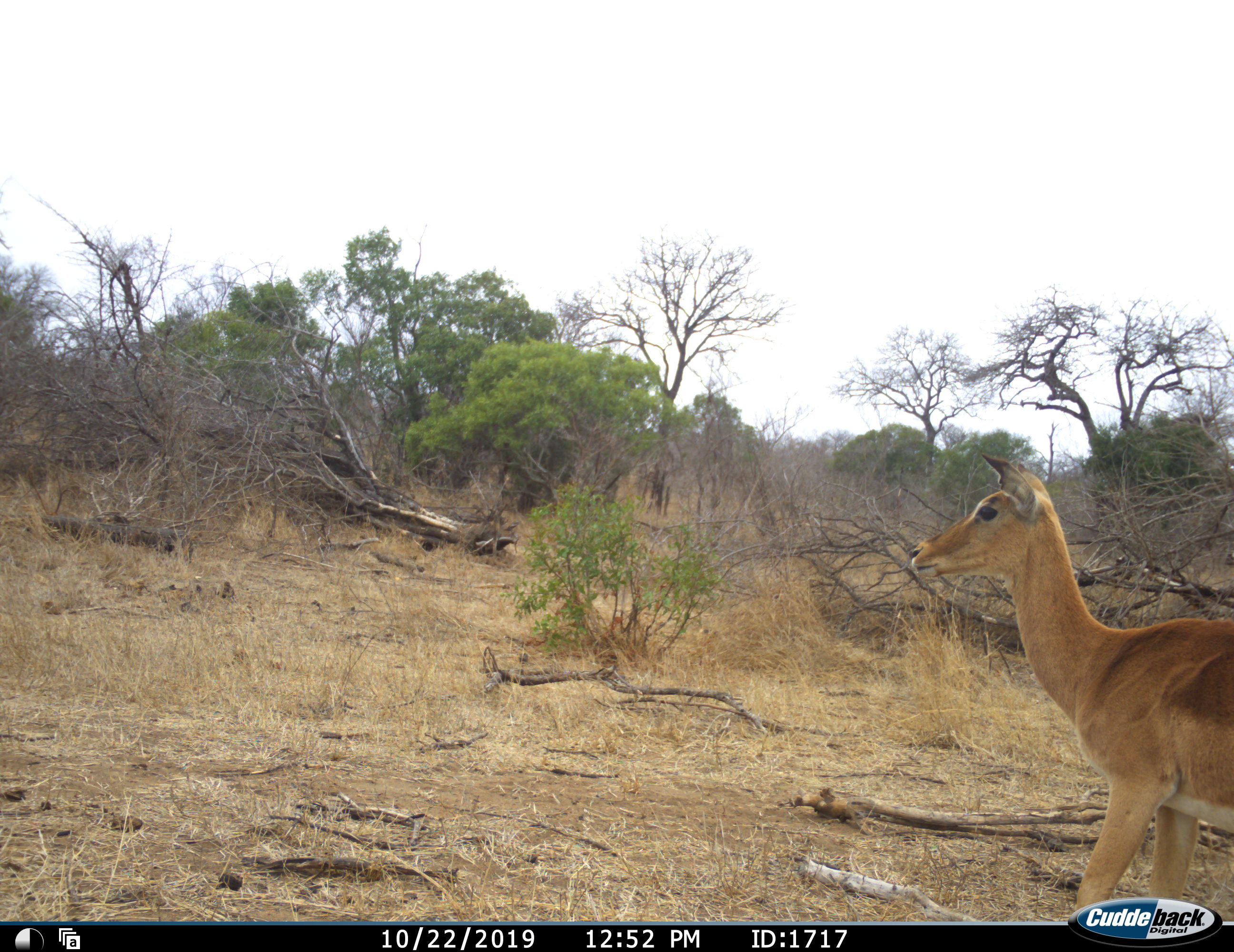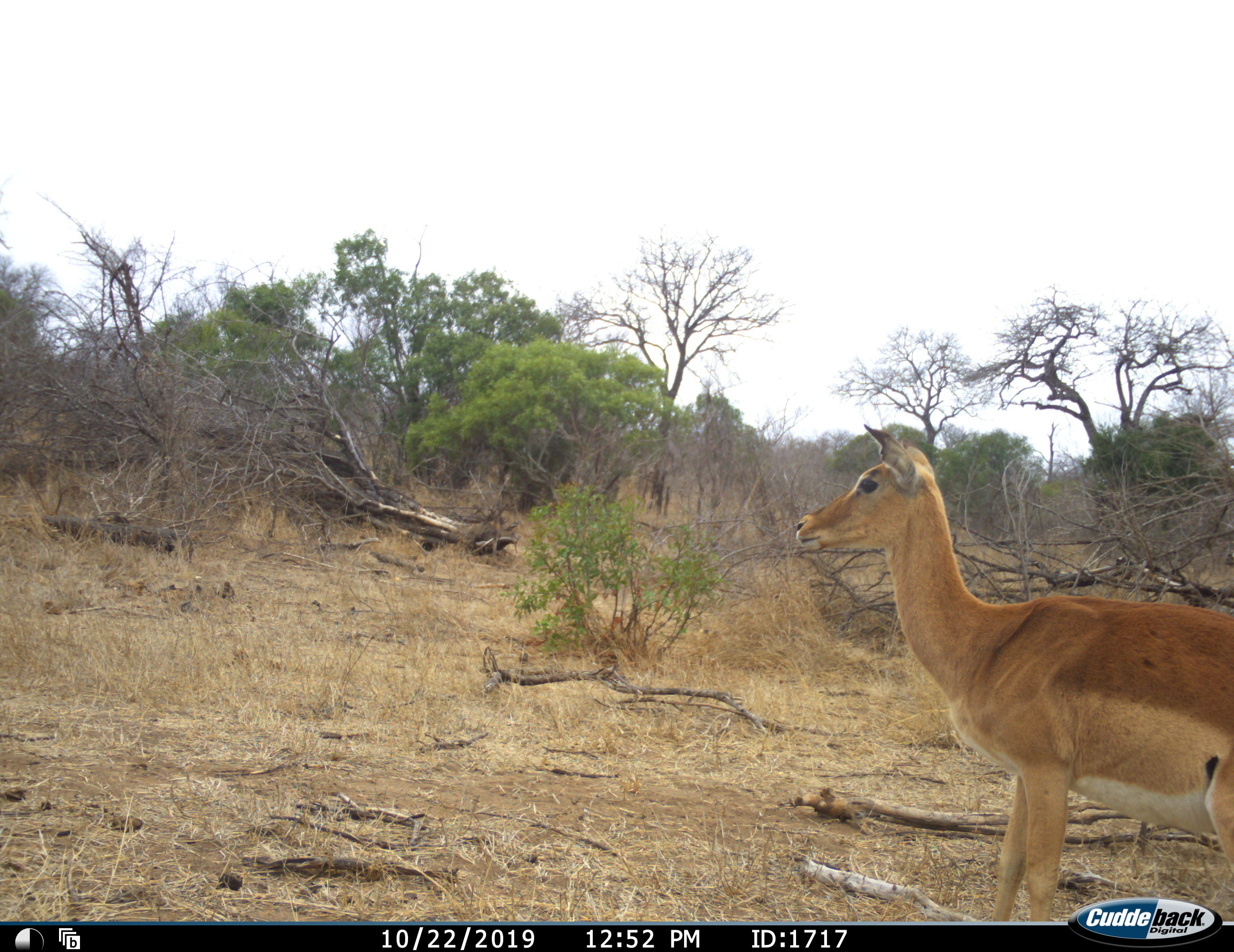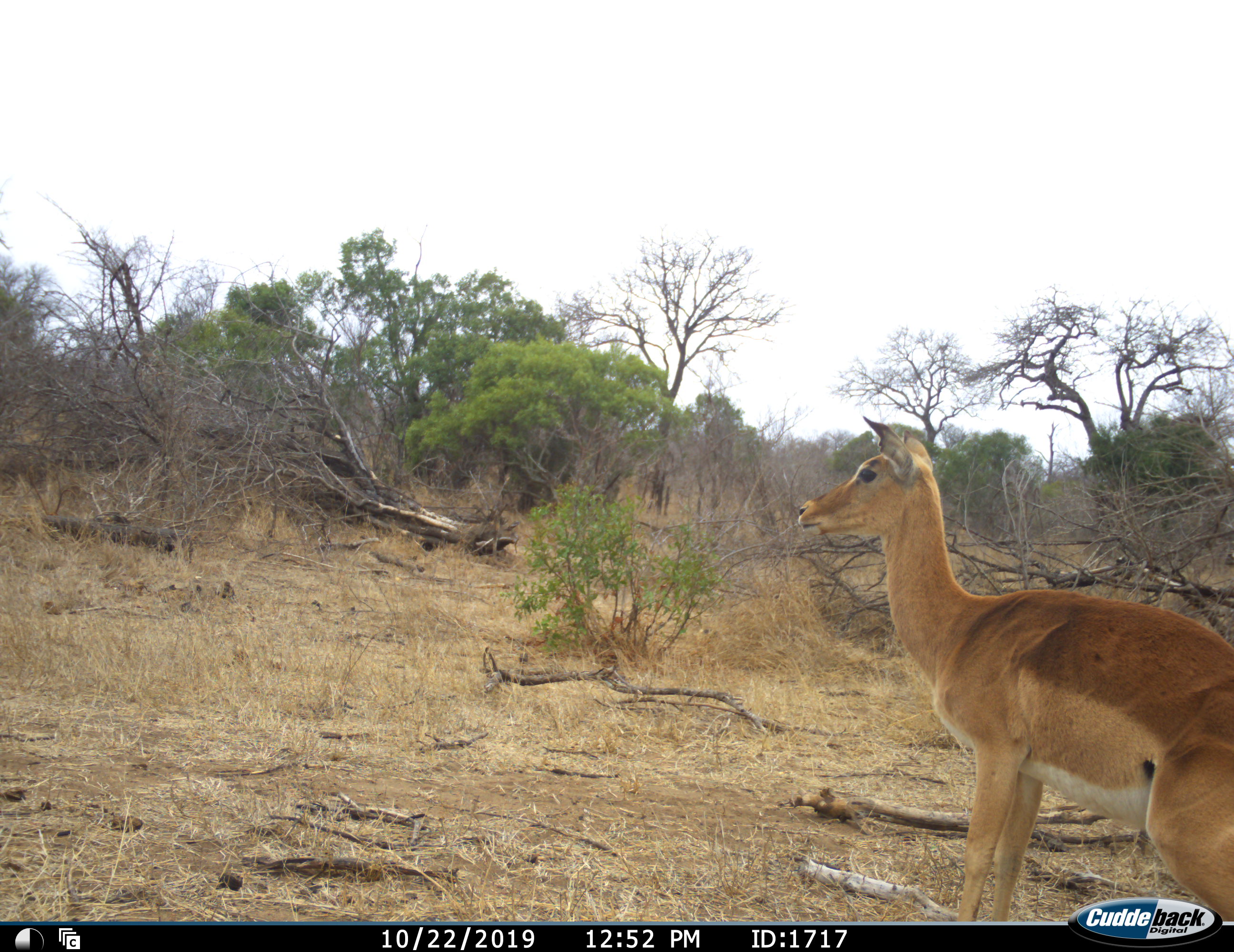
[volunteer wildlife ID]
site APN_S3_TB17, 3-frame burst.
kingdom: Animalia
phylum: Chordata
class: Mammalia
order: Artiodactyla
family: Bovidae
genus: Aepyceros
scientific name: Aepyceros melampus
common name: impala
Impala (Aepyceros melampus), count 1. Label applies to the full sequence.